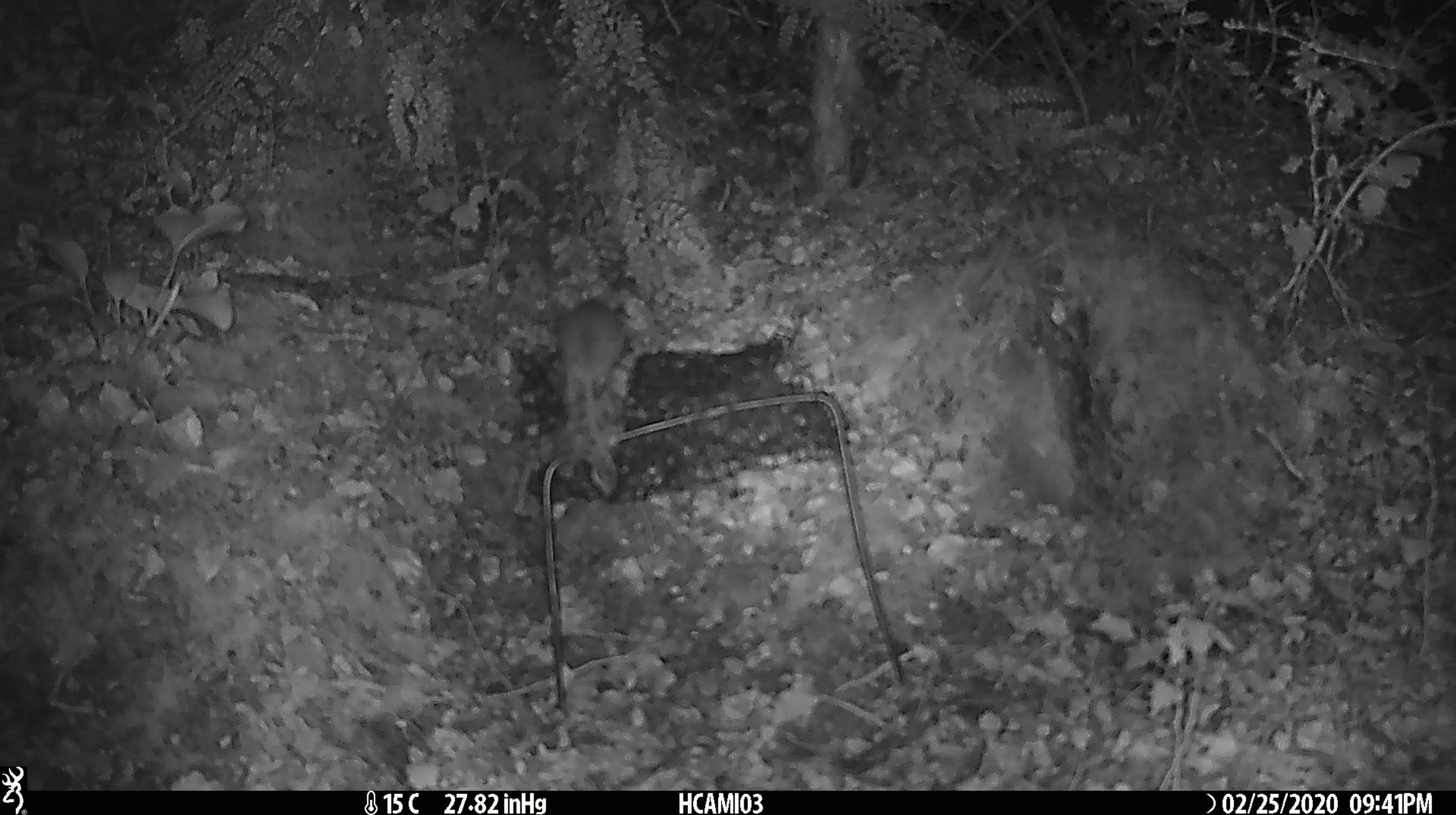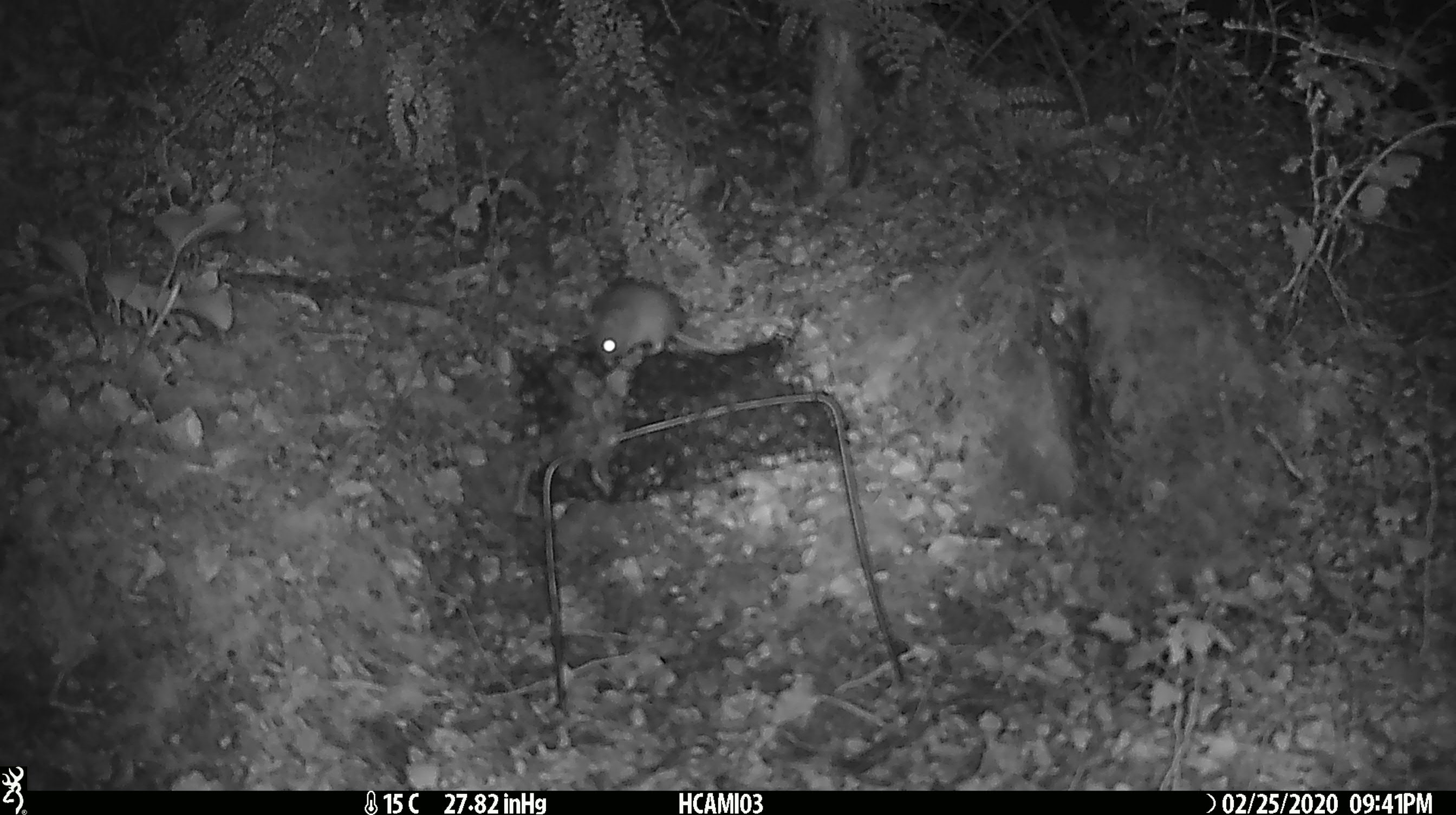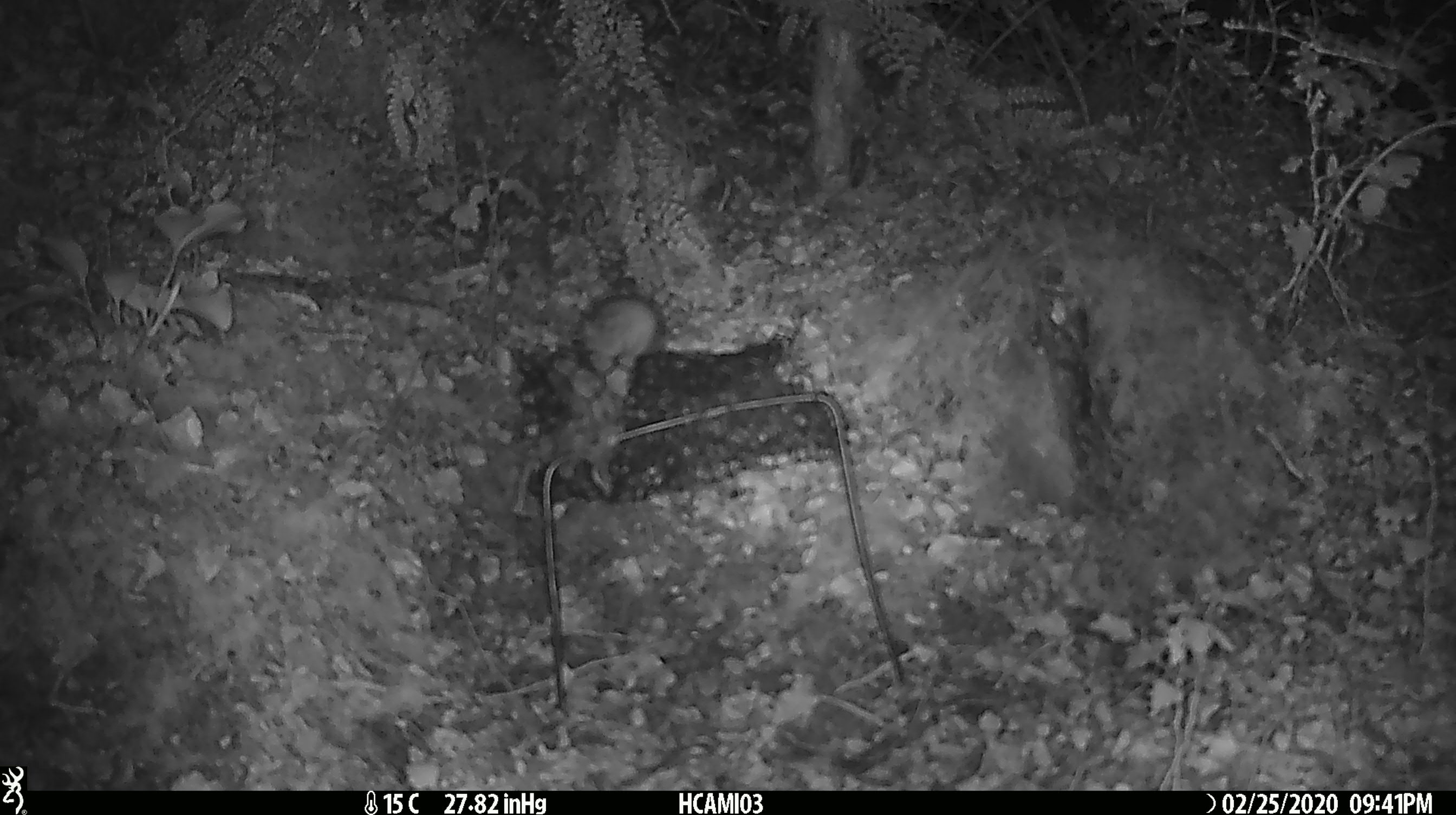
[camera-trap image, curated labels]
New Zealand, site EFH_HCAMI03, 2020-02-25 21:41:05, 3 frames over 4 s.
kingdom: Animalia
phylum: Chordata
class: Mammalia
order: Rodentia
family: Muridae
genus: Mus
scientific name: Mus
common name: mouse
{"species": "mouse (Mus)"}